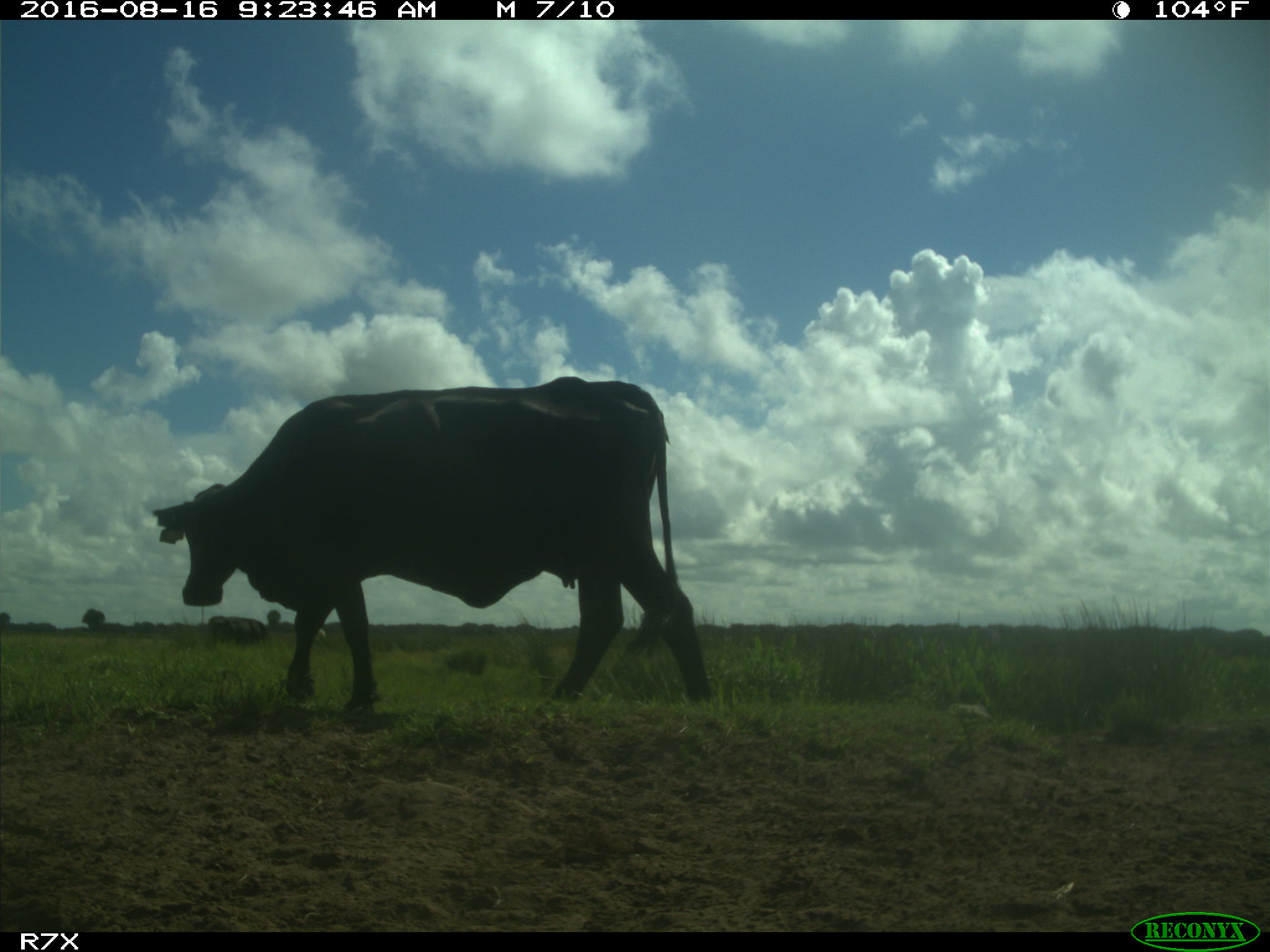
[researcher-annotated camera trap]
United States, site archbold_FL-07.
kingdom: Animalia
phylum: Chordata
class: Mammalia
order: Artiodactyla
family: Bovidae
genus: Bos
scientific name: Bos taurus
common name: domestic cow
Bos taurus (domestic cow).